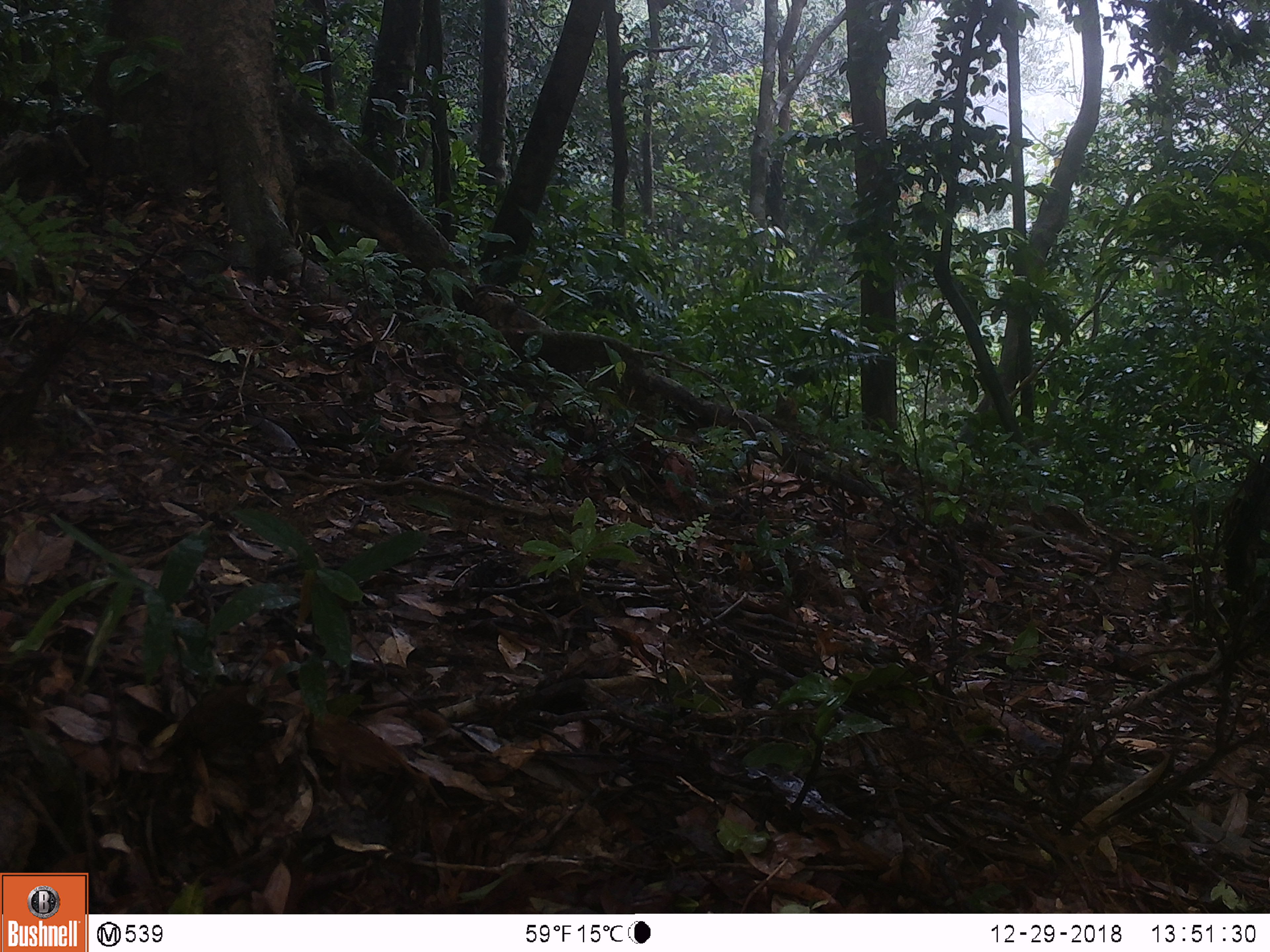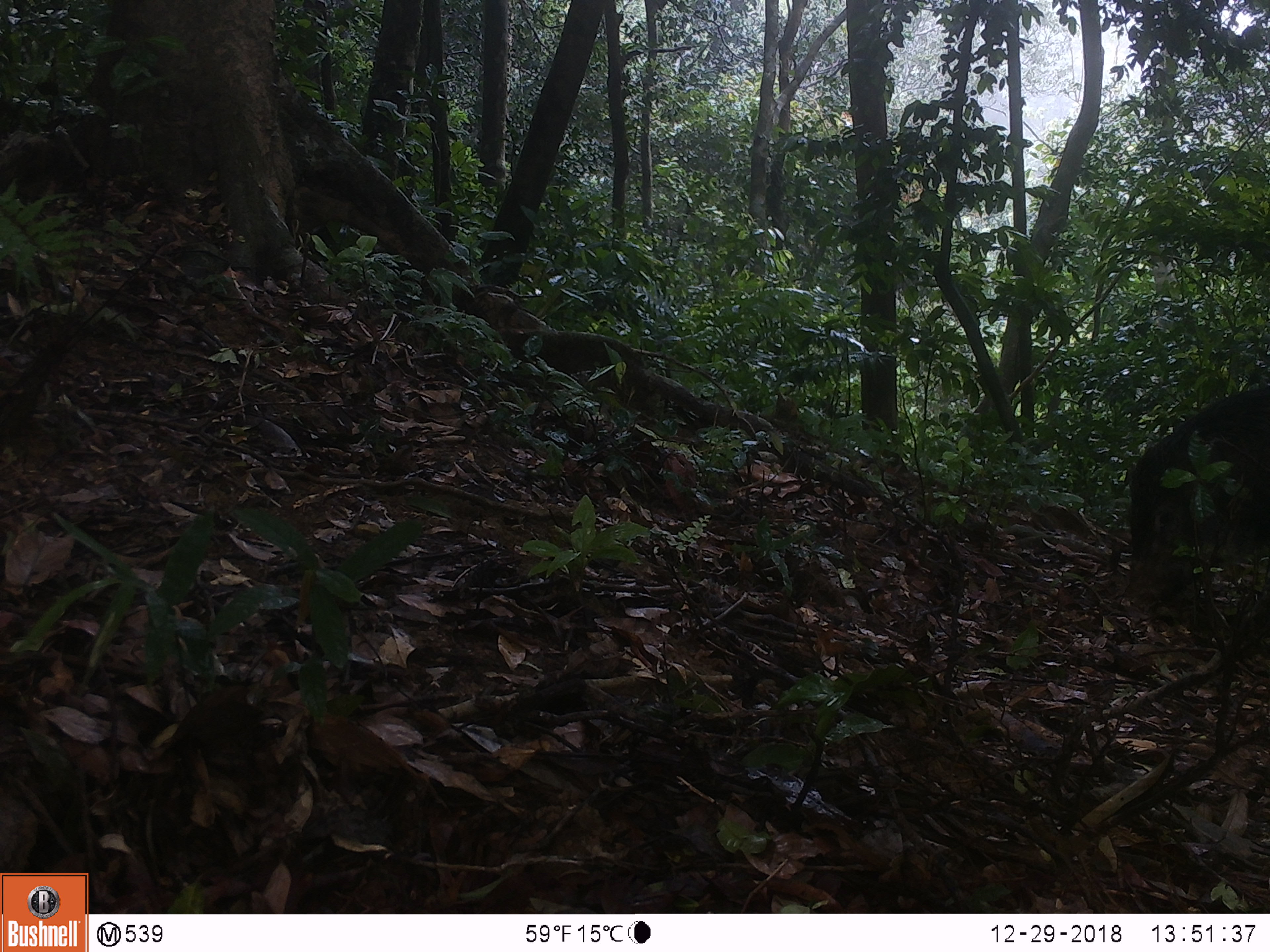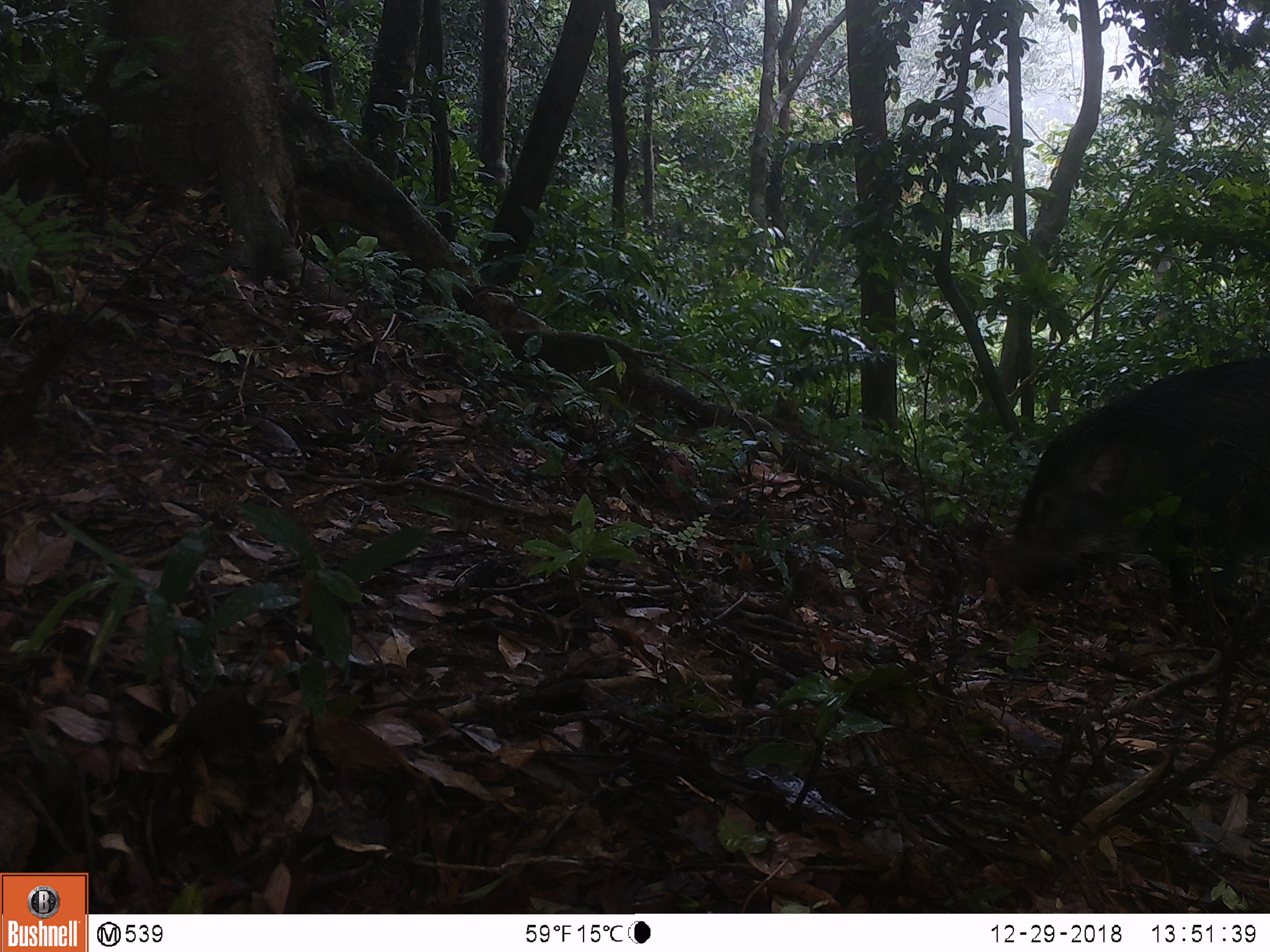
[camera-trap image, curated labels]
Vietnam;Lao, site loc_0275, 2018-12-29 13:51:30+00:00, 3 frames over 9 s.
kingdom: Animalia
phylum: Chordata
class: Mammalia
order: Artiodactyla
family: Suidae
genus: Sus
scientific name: Sus scrofa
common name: eurasian wild pig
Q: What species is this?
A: Eurasian wild pig (Sus scrofa).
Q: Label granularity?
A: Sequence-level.